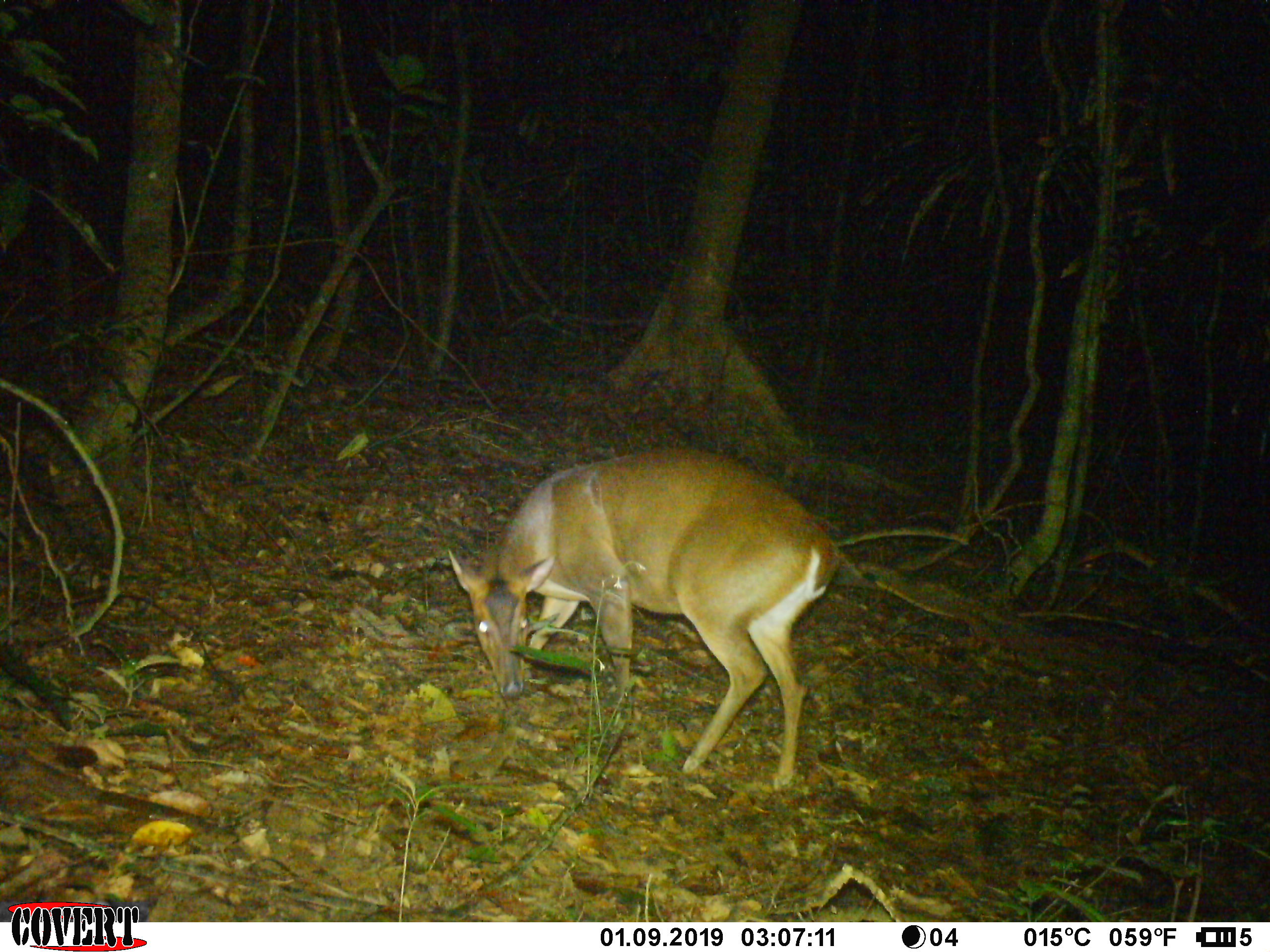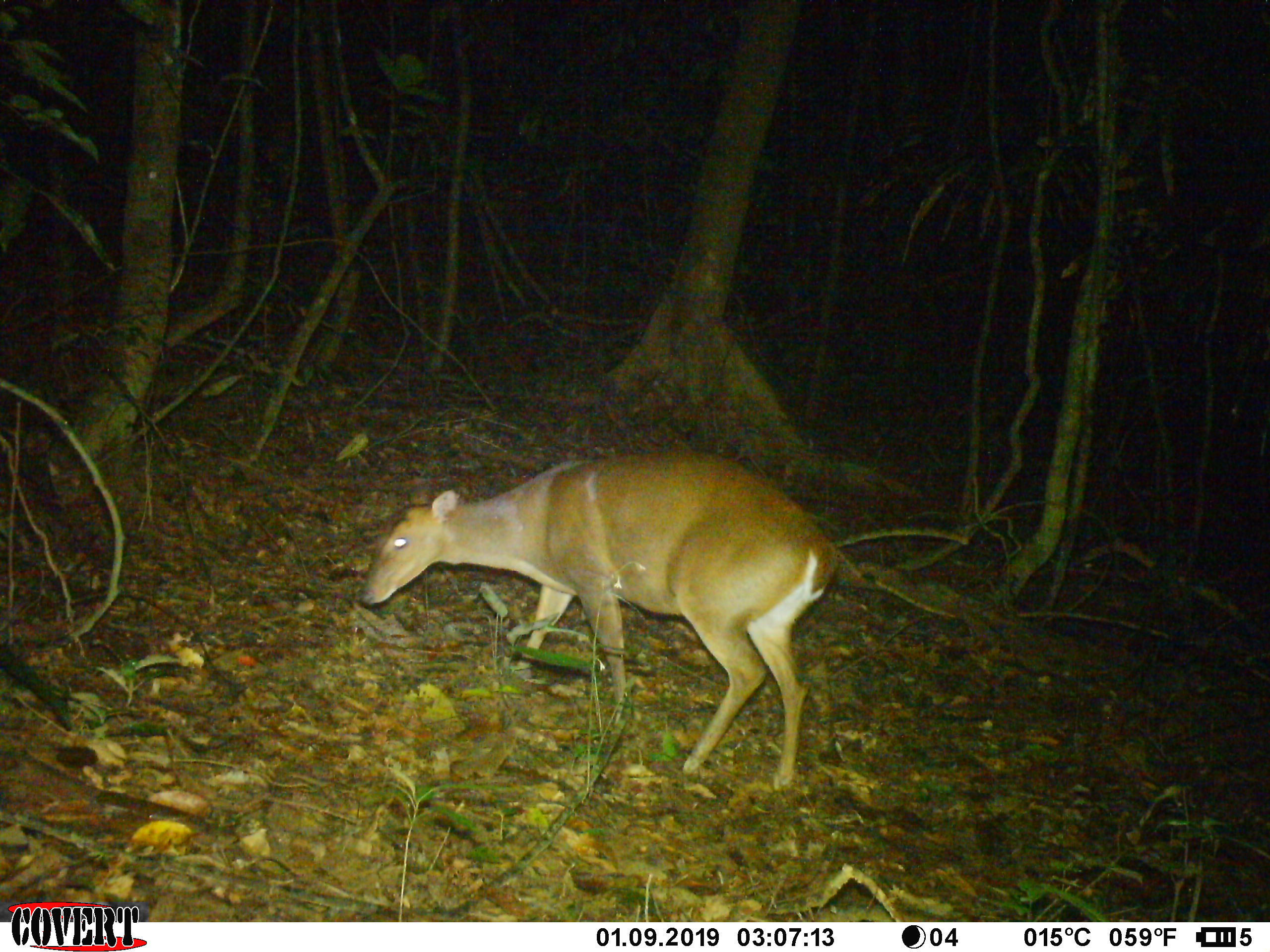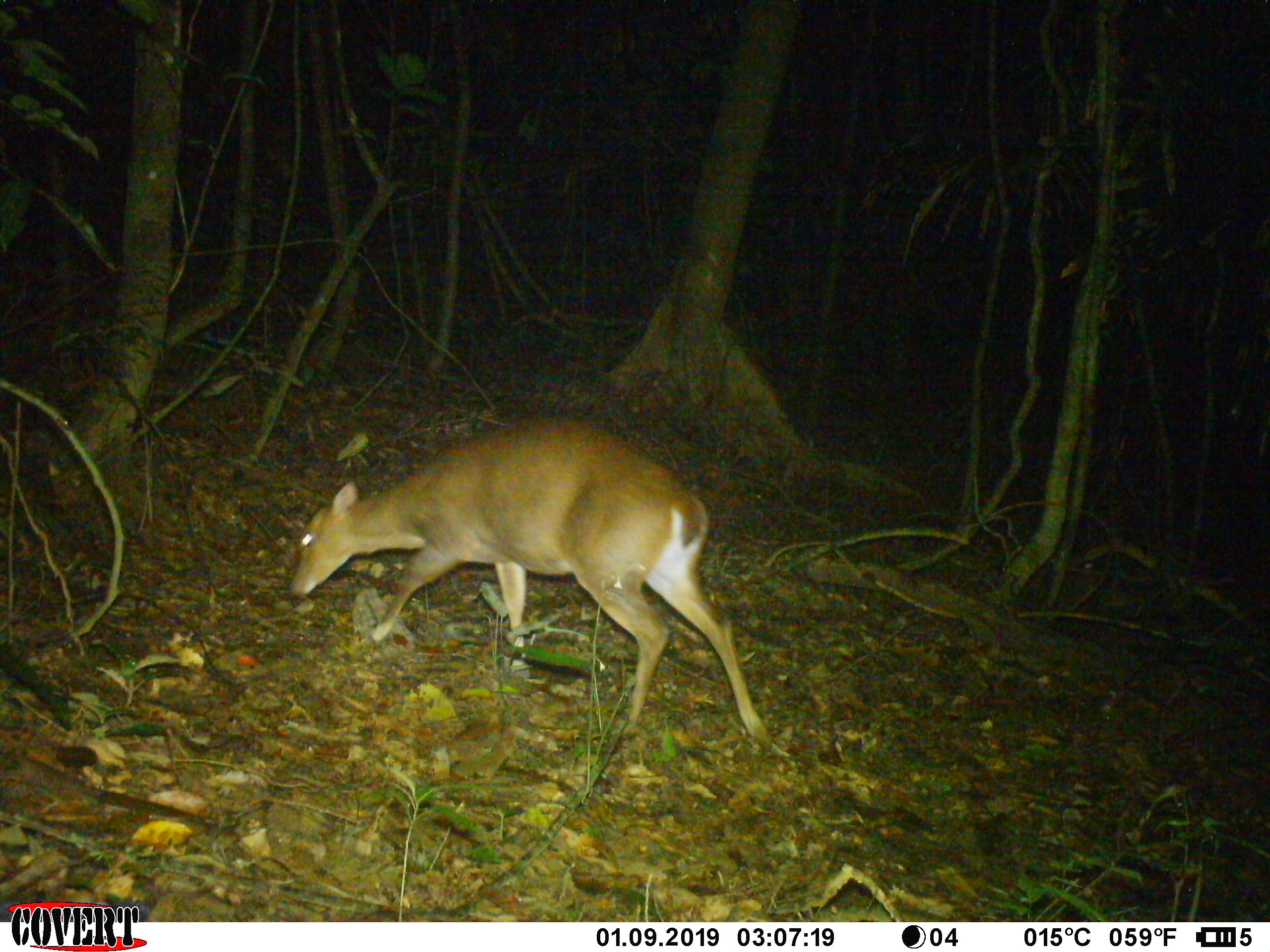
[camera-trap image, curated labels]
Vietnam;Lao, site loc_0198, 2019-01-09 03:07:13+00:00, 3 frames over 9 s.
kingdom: Animalia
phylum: Chordata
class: Mammalia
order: Artiodactyla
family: Cervidae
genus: Muntiacus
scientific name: Muntiacus vuquangensis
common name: large-antlered muntjac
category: large antlered muntjac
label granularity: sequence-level